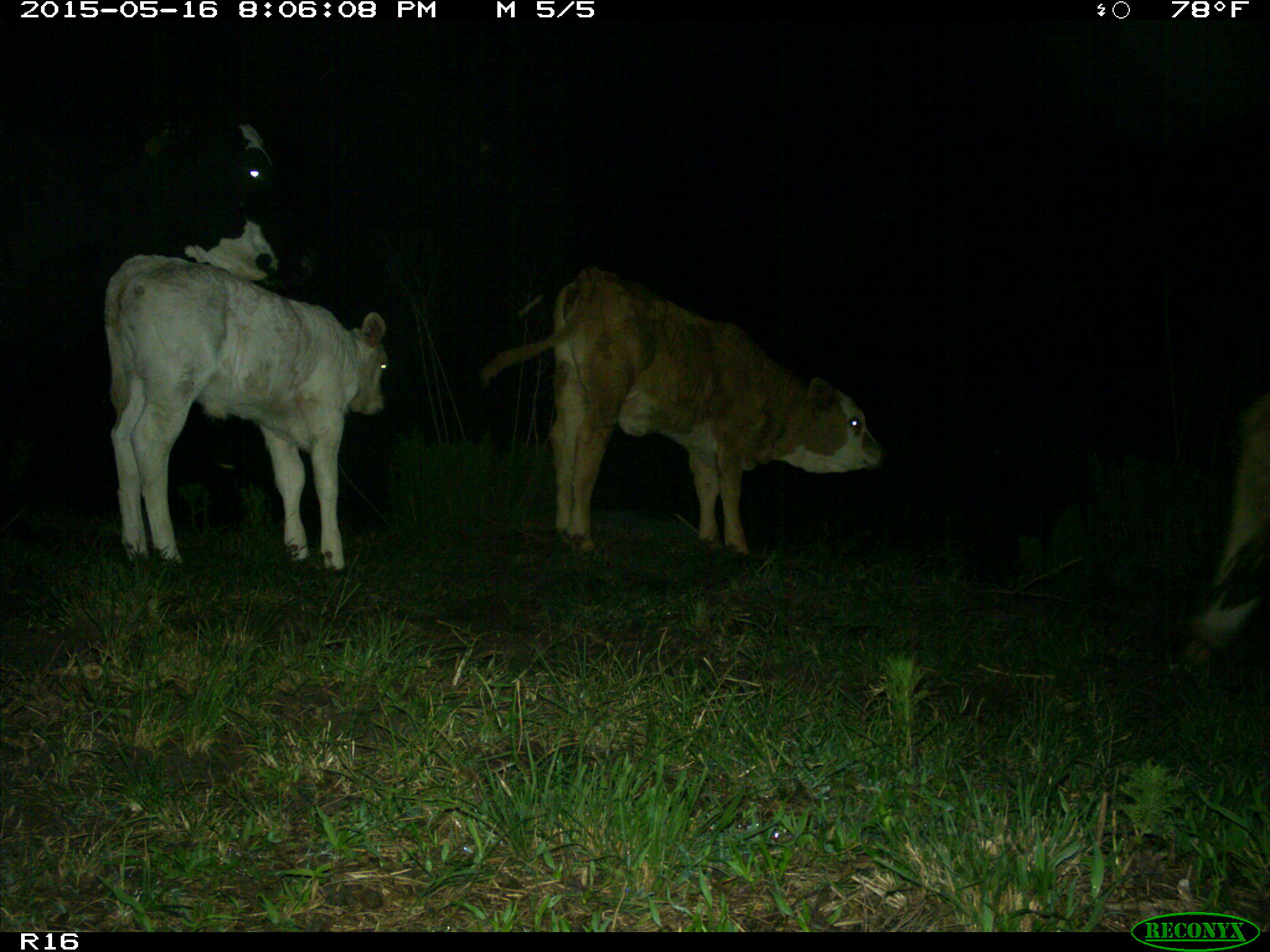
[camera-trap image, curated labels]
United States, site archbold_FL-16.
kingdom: Animalia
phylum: Chordata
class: Mammalia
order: Artiodactyla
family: Bovidae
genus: Bos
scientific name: Bos taurus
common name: domestic cow